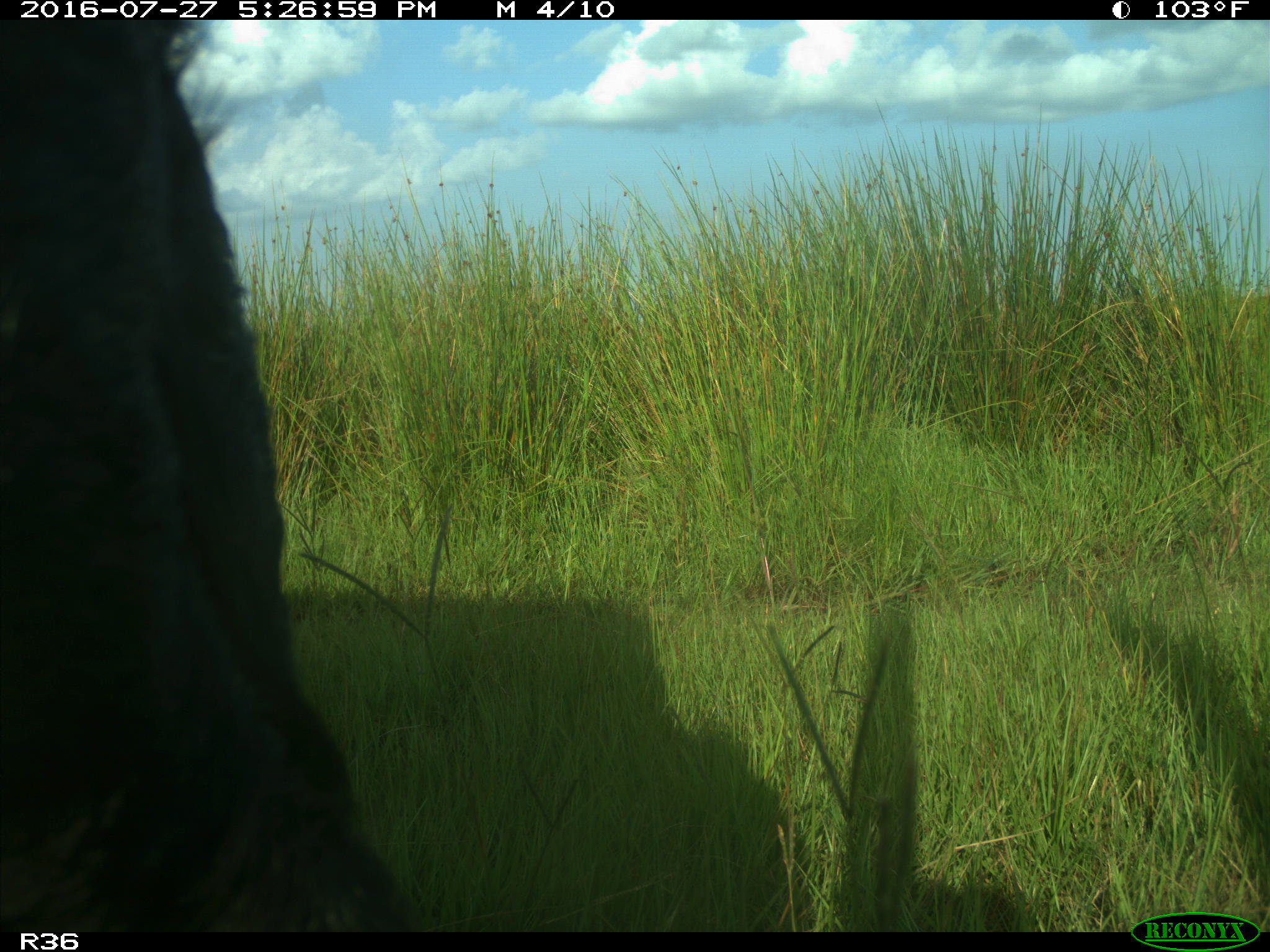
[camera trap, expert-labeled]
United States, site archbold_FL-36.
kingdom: Animalia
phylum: Chordata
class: Mammalia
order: Artiodactyla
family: Bovidae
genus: Bos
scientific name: Bos taurus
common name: domestic cow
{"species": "Bos taurus (domestic cow)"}